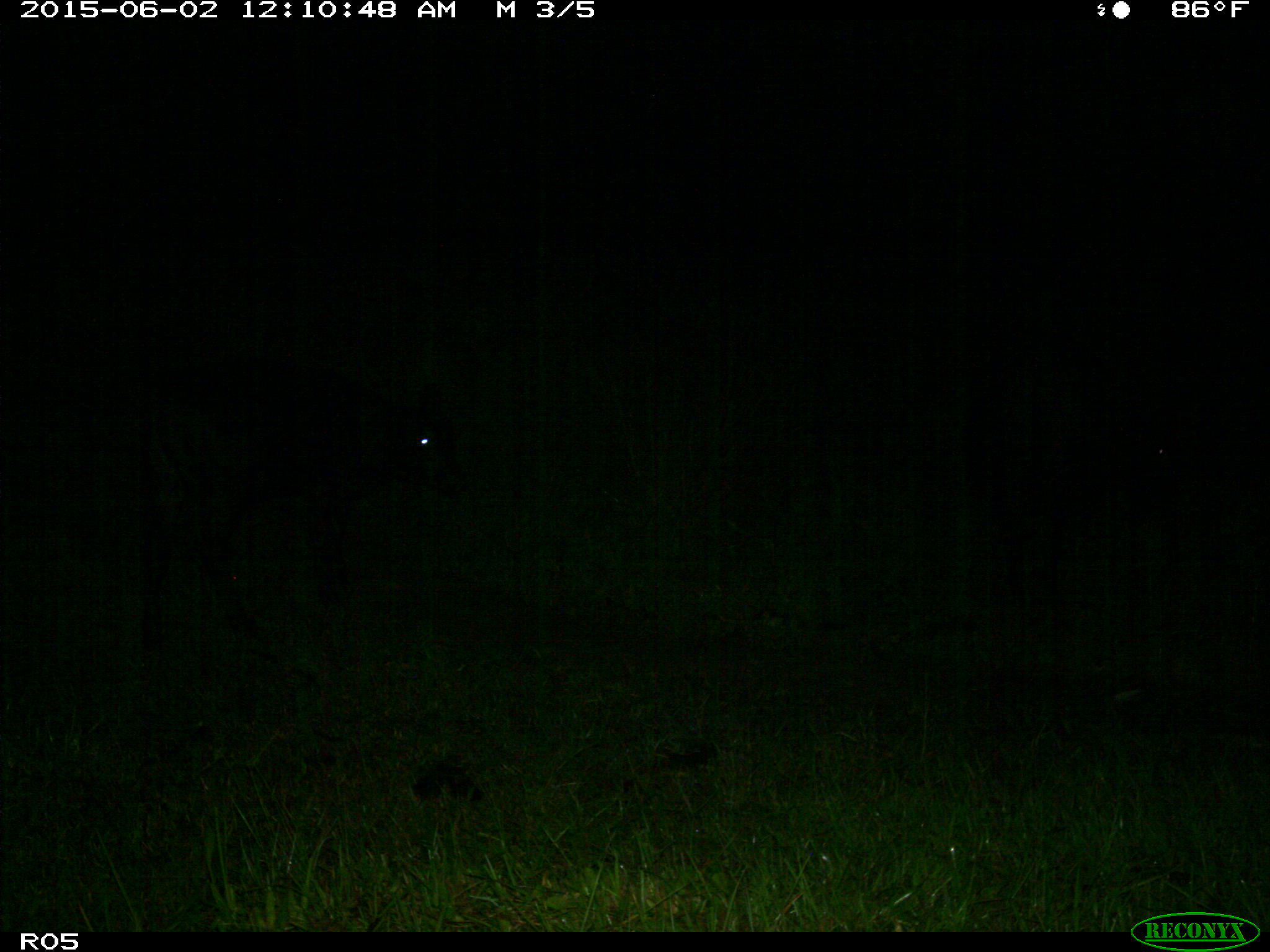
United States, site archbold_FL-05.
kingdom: Animalia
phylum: Chordata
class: Mammalia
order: Artiodactyla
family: Bovidae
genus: Bos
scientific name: Bos taurus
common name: domestic cow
Bos taurus (domestic cow).